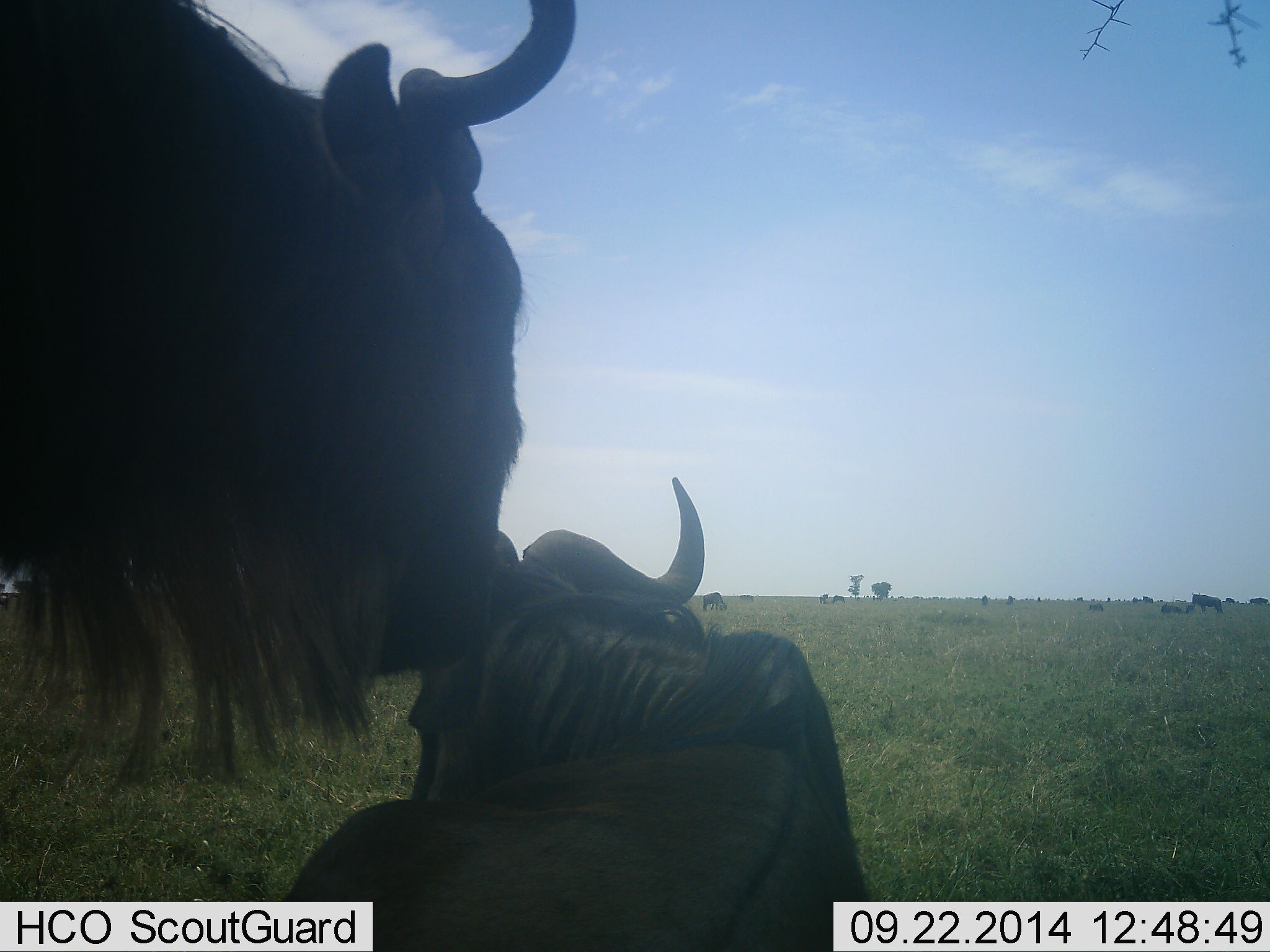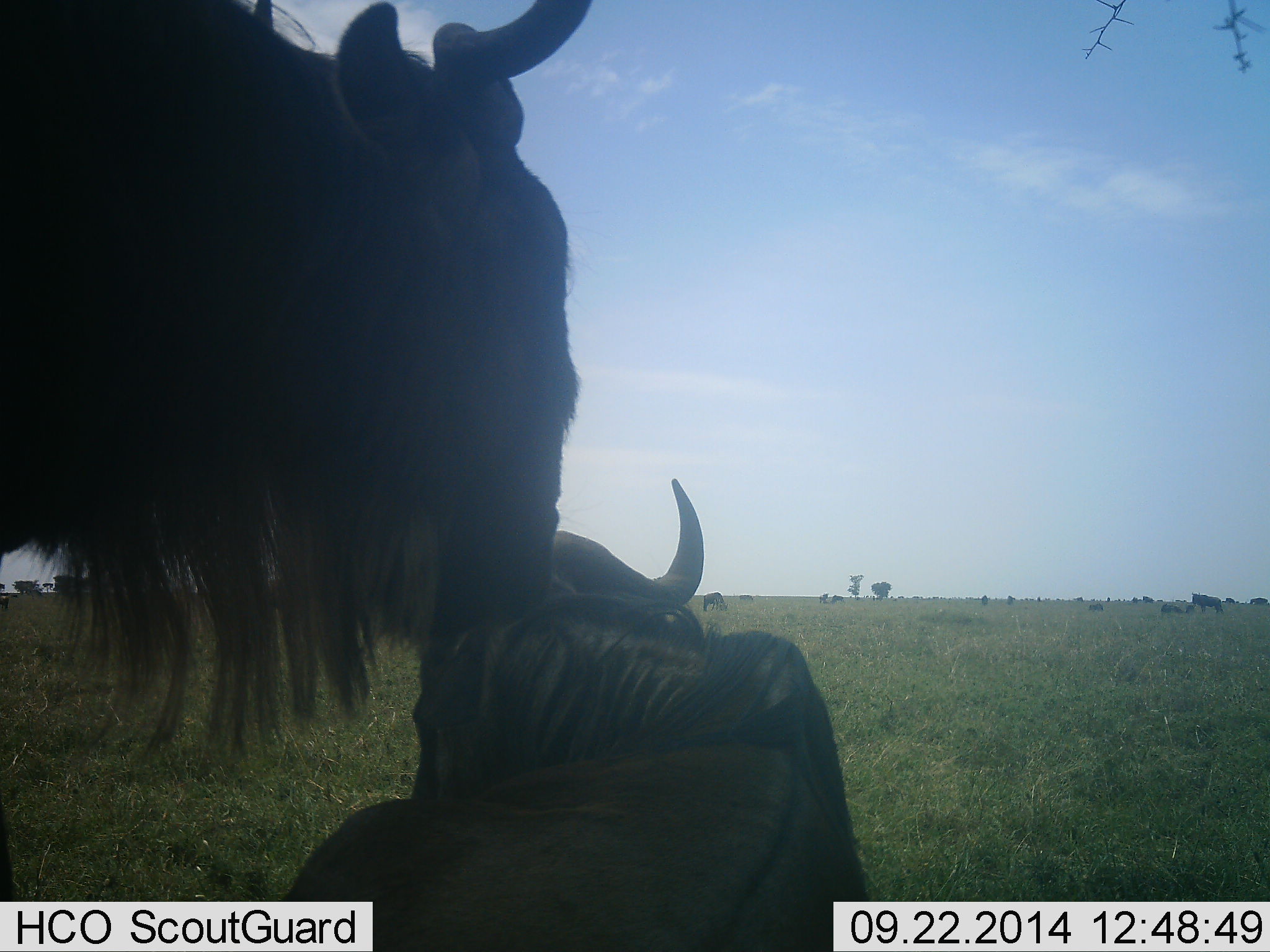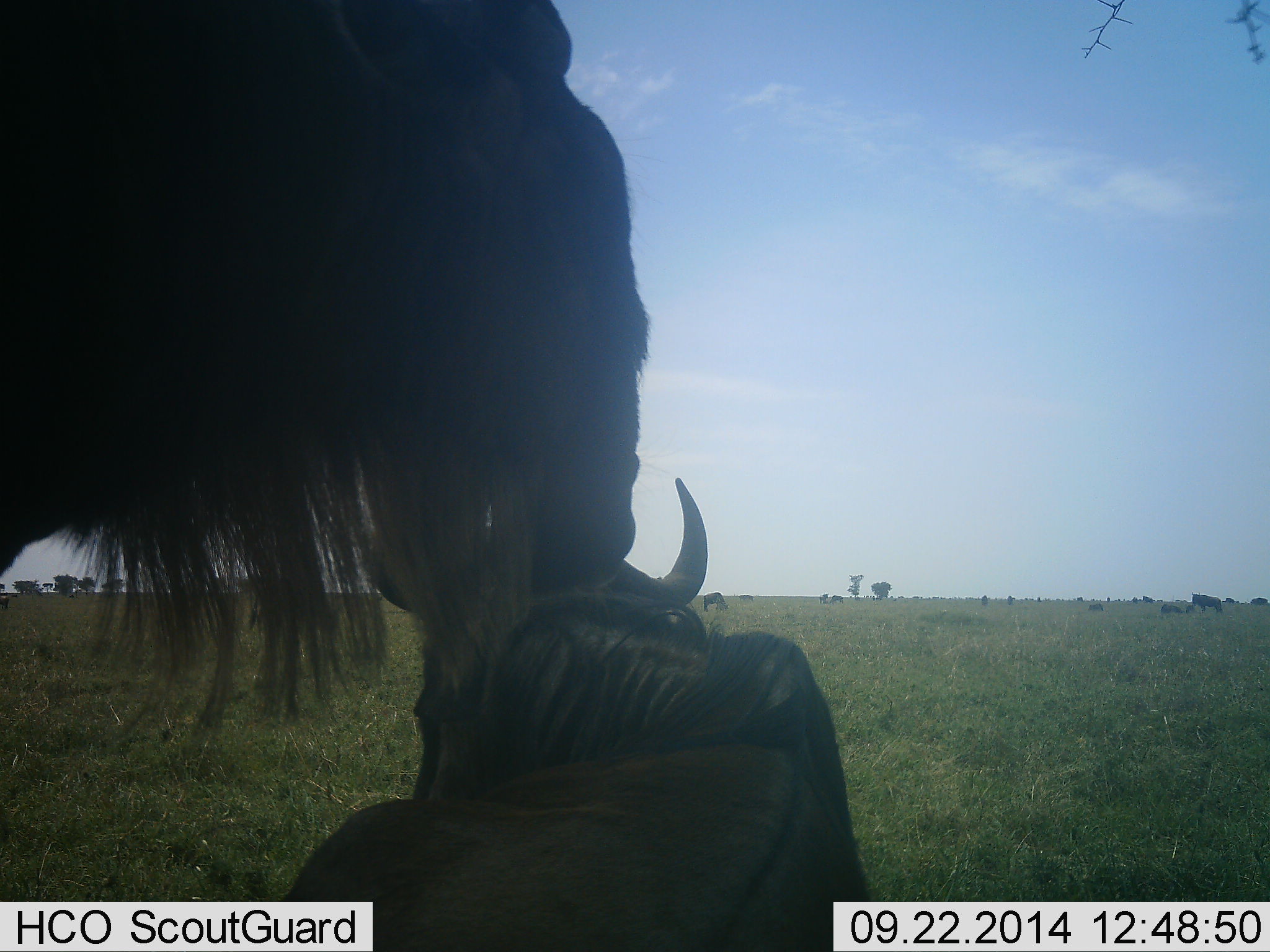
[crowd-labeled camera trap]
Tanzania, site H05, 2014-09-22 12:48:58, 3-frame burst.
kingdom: Animalia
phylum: Chordata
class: Mammalia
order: Artiodactyla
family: Bovidae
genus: Connochaetes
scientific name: Connochaetes taurinus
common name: blue wildebeest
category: wildebeest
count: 4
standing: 70%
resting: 70%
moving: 10%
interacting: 60%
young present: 20%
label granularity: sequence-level